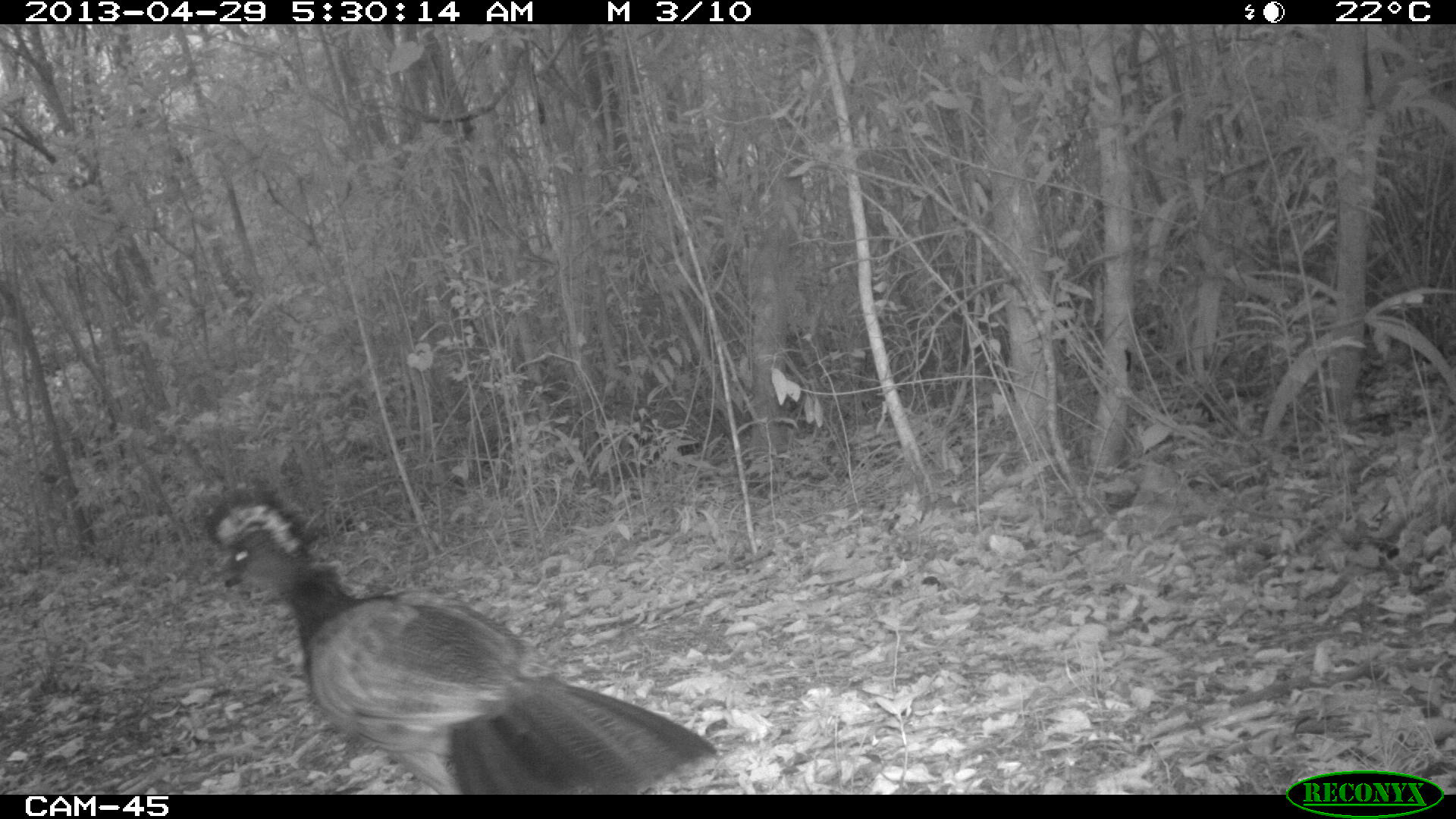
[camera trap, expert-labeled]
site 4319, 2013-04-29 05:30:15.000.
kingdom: Animalia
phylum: Chordata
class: Aves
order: Galliformes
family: Cracidae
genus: Crax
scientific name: Crax rubra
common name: great curassow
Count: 1.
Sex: female.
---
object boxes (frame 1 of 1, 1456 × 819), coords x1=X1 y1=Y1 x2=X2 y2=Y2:
crax rubra: x1=203 y1=484 x2=719 y2=794